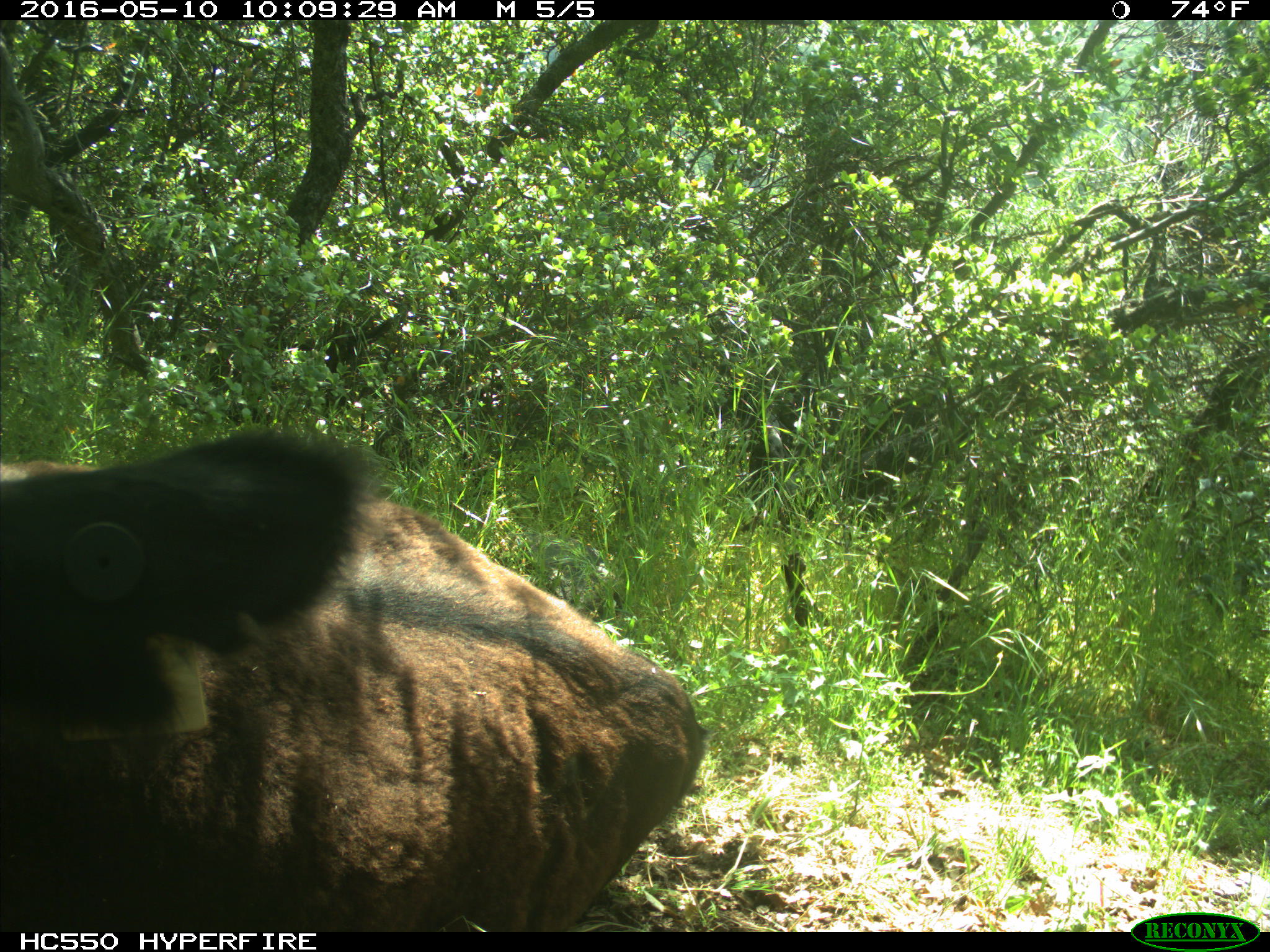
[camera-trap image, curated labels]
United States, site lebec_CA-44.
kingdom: Animalia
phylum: Chordata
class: Mammalia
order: Artiodactyla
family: Bovidae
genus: Bos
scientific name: Bos taurus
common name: domestic cow